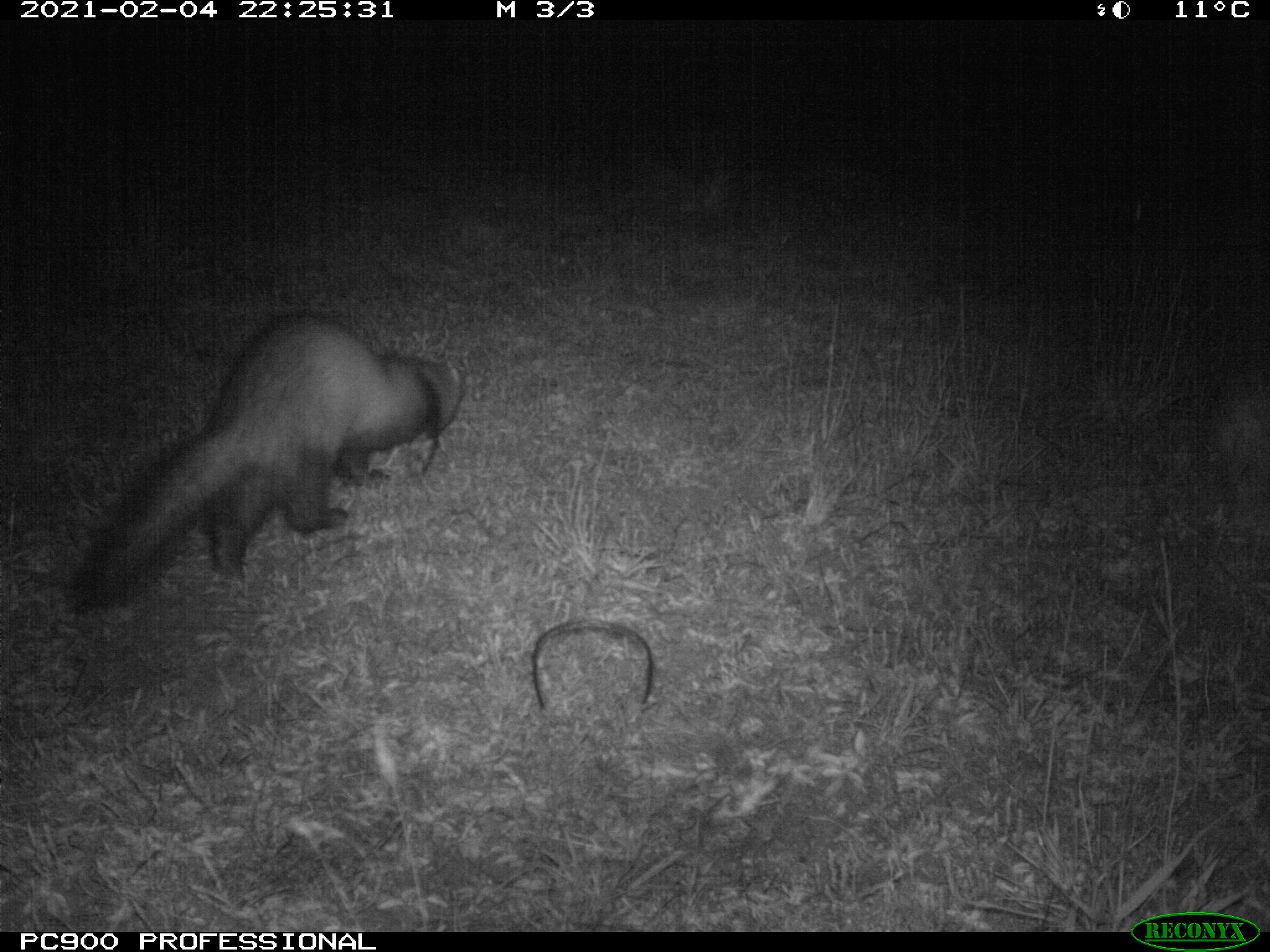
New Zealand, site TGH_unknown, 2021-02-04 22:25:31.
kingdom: Animalia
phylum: Chordata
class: Mammalia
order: Carnivora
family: Mustelidae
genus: Mustela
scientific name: Mustela furo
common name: ferret